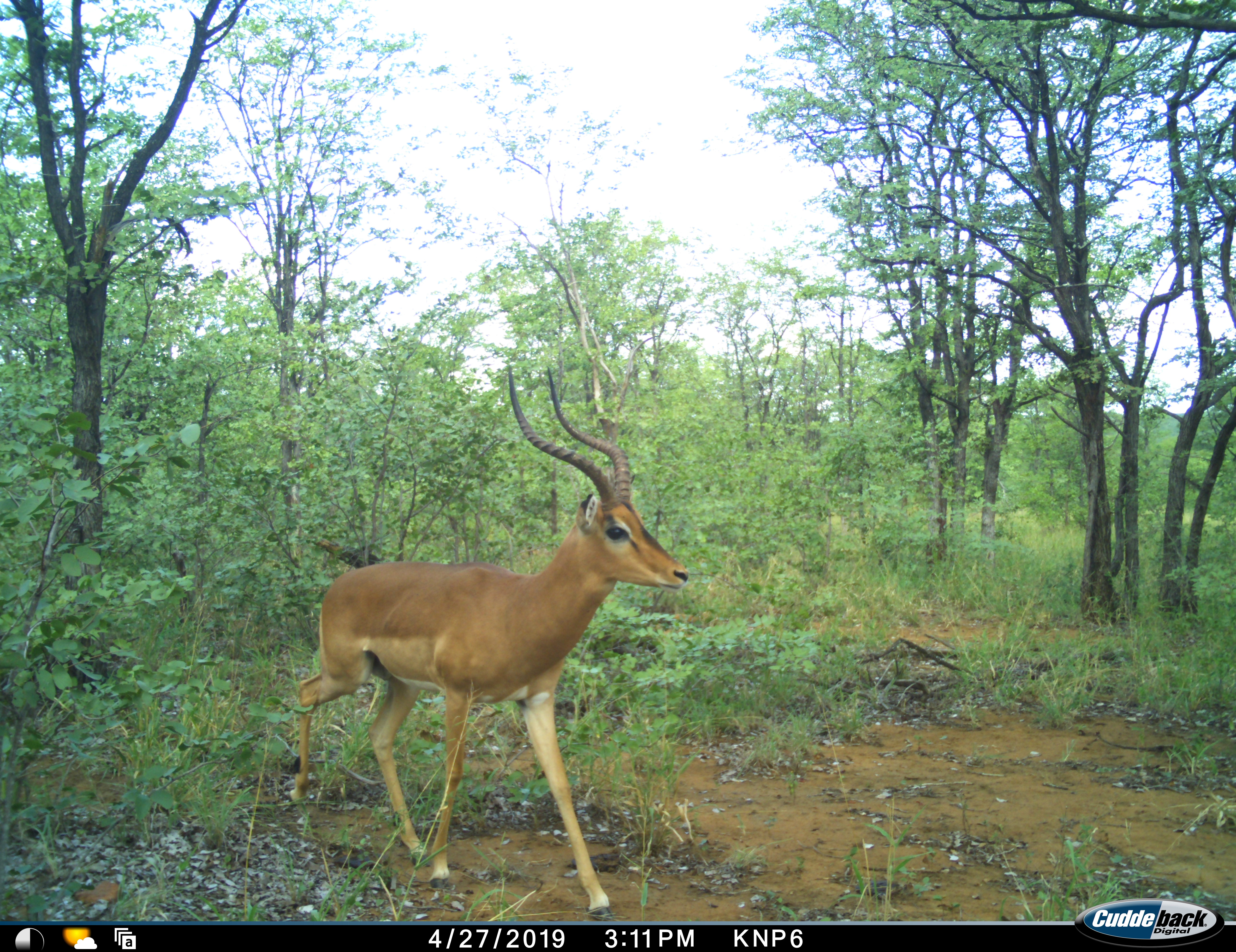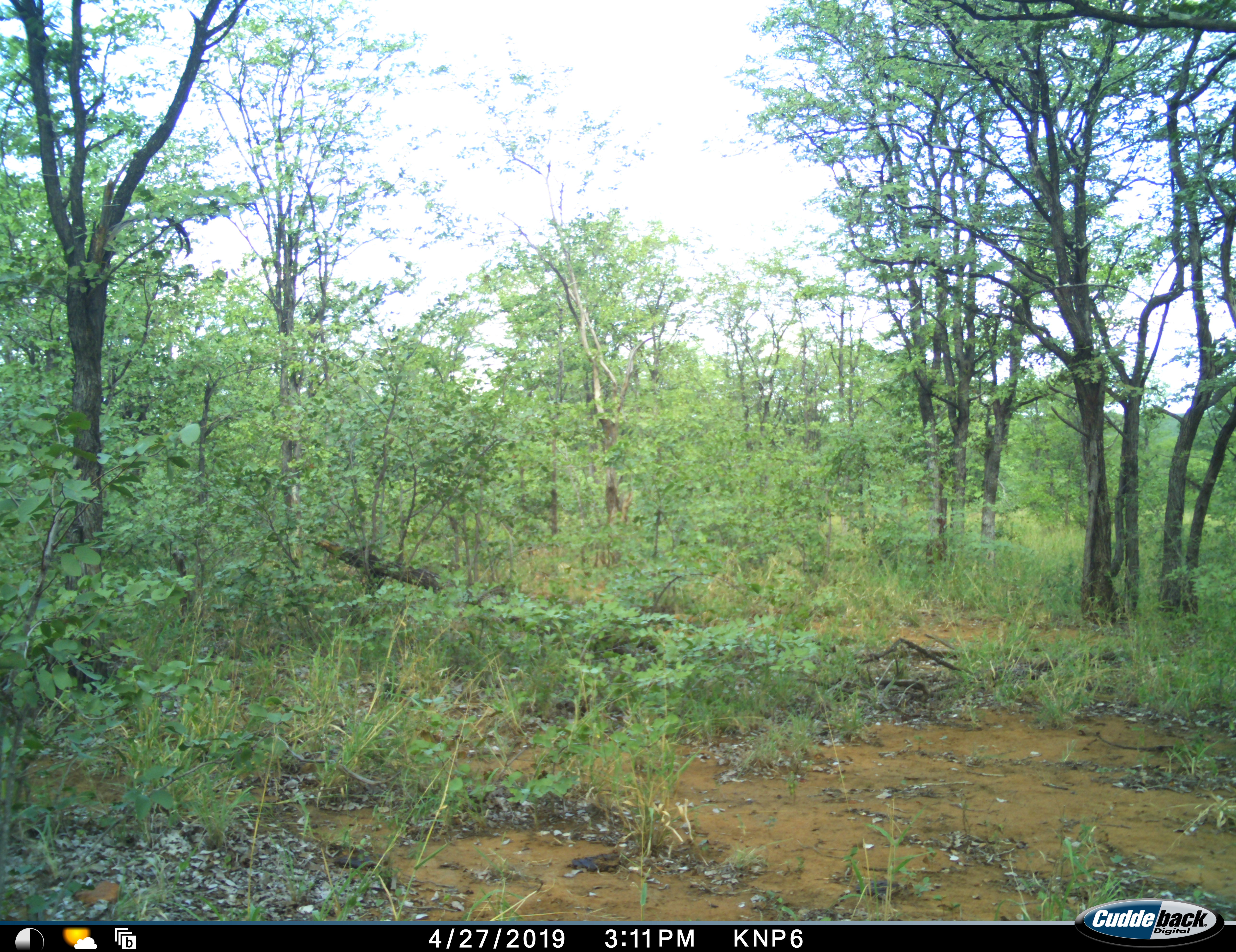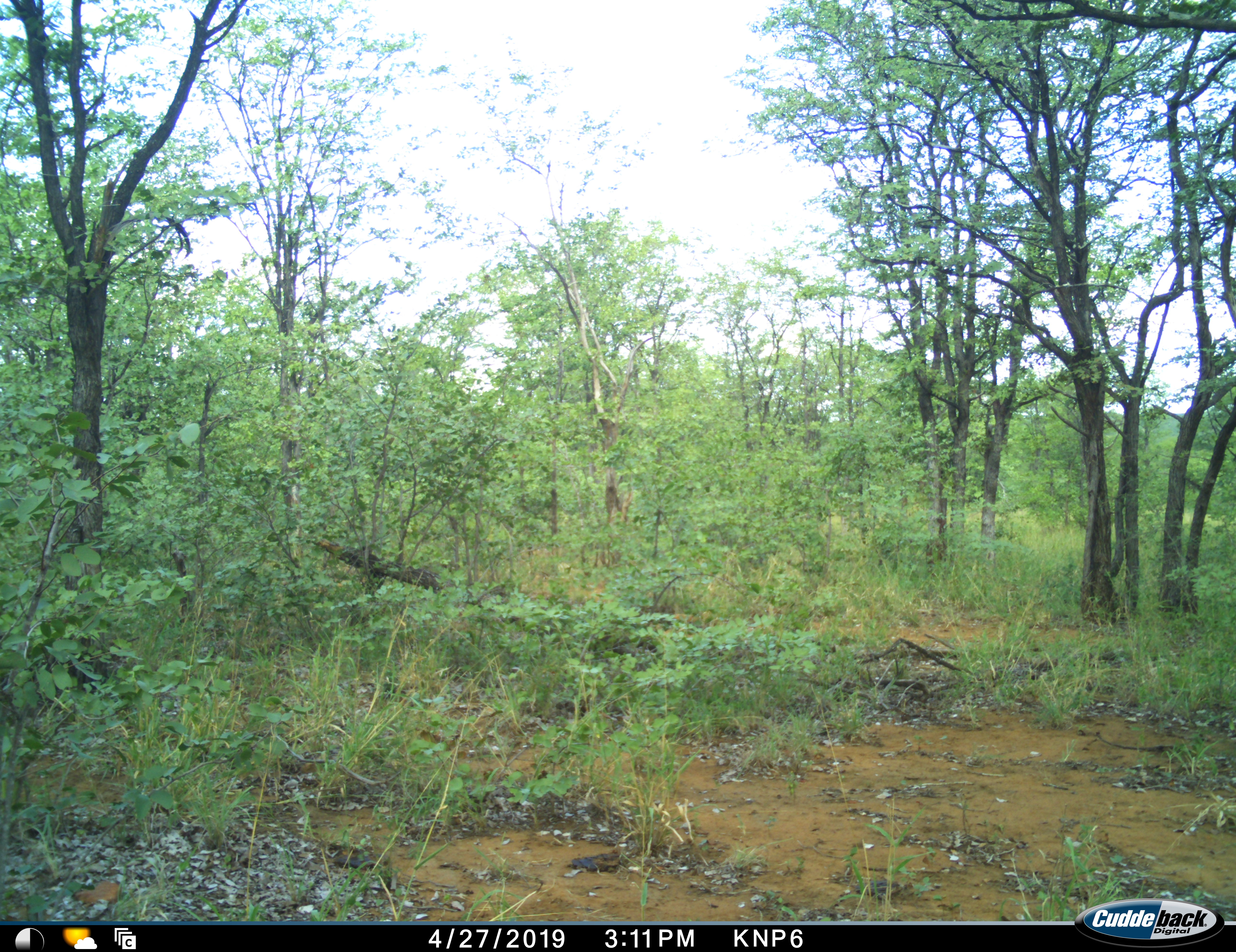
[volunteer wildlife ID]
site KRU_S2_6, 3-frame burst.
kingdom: Animalia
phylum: Chordata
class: Mammalia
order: Artiodactyla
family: Bovidae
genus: Aepyceros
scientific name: Aepyceros melampus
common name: impala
Impala (Aepyceros melampus), count 1. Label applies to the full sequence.